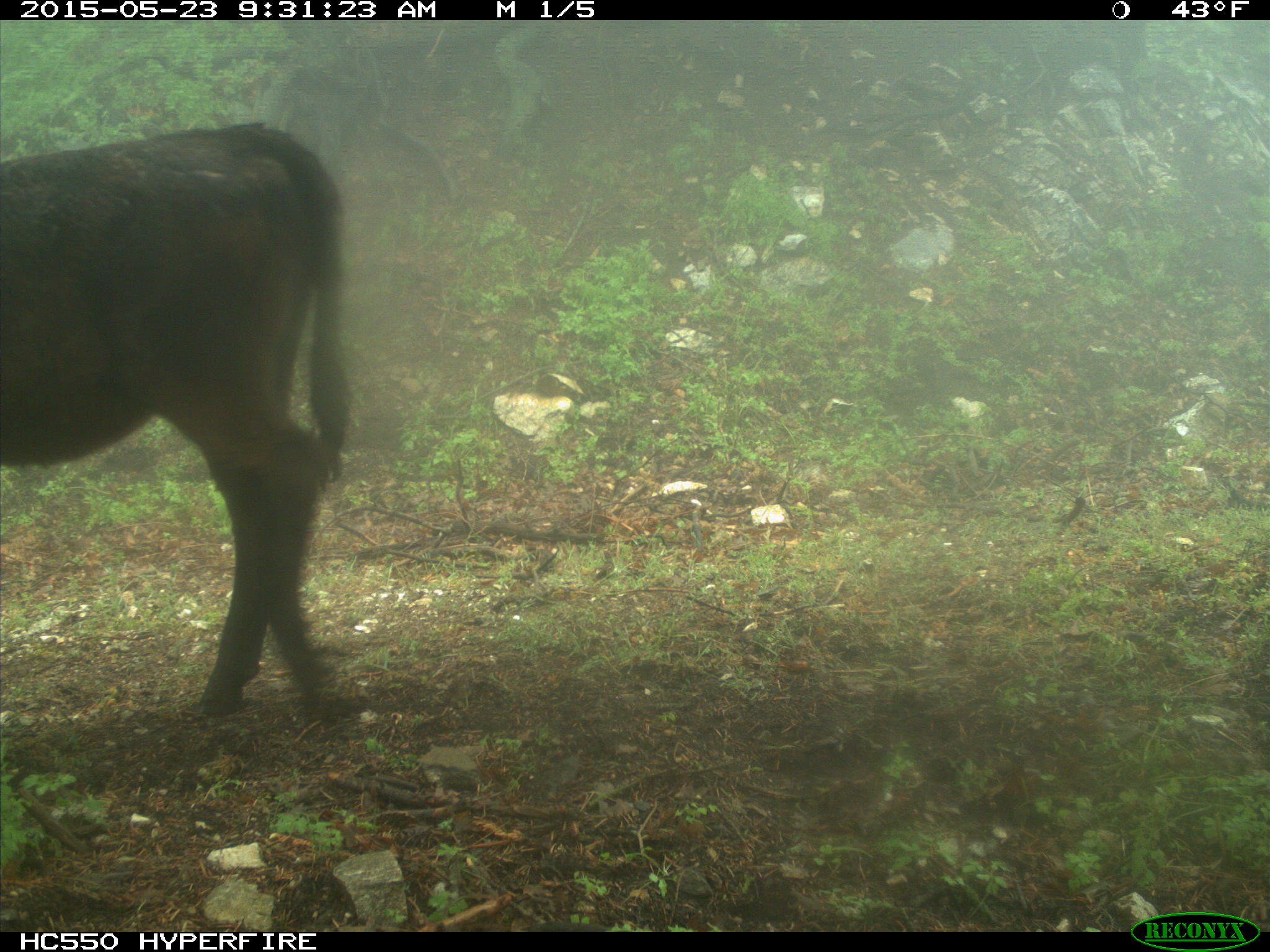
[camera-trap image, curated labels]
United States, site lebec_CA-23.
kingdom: Animalia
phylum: Chordata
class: Mammalia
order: Artiodactyla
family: Bovidae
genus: Bos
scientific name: Bos taurus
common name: domestic cow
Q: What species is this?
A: Bos taurus (domestic cow).